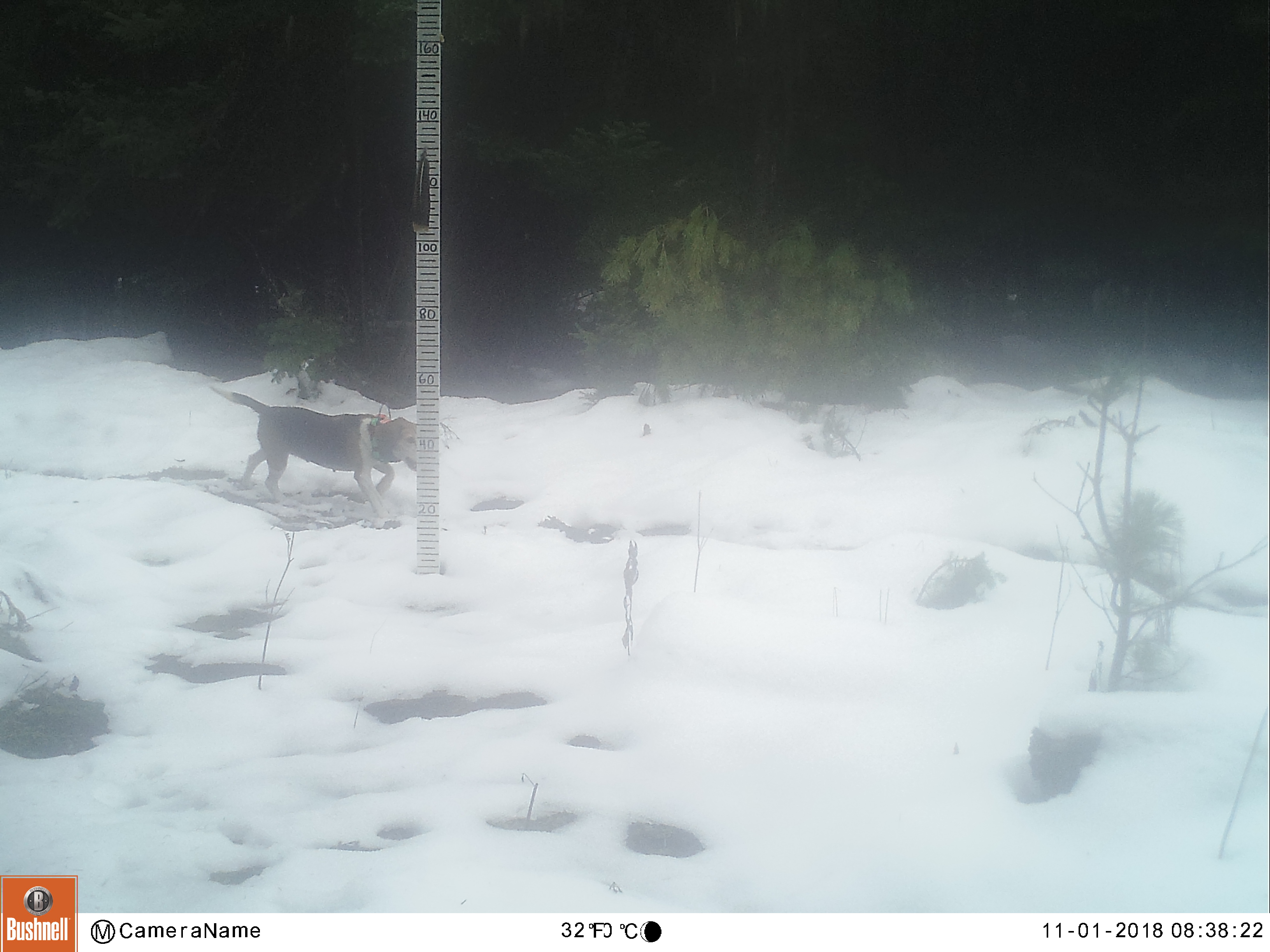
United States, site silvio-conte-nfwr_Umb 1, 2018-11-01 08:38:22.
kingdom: Animalia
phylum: Chordata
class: Mammalia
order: Carnivora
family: Canidae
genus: Canis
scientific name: Canis familiaris familiaris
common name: domestic dog